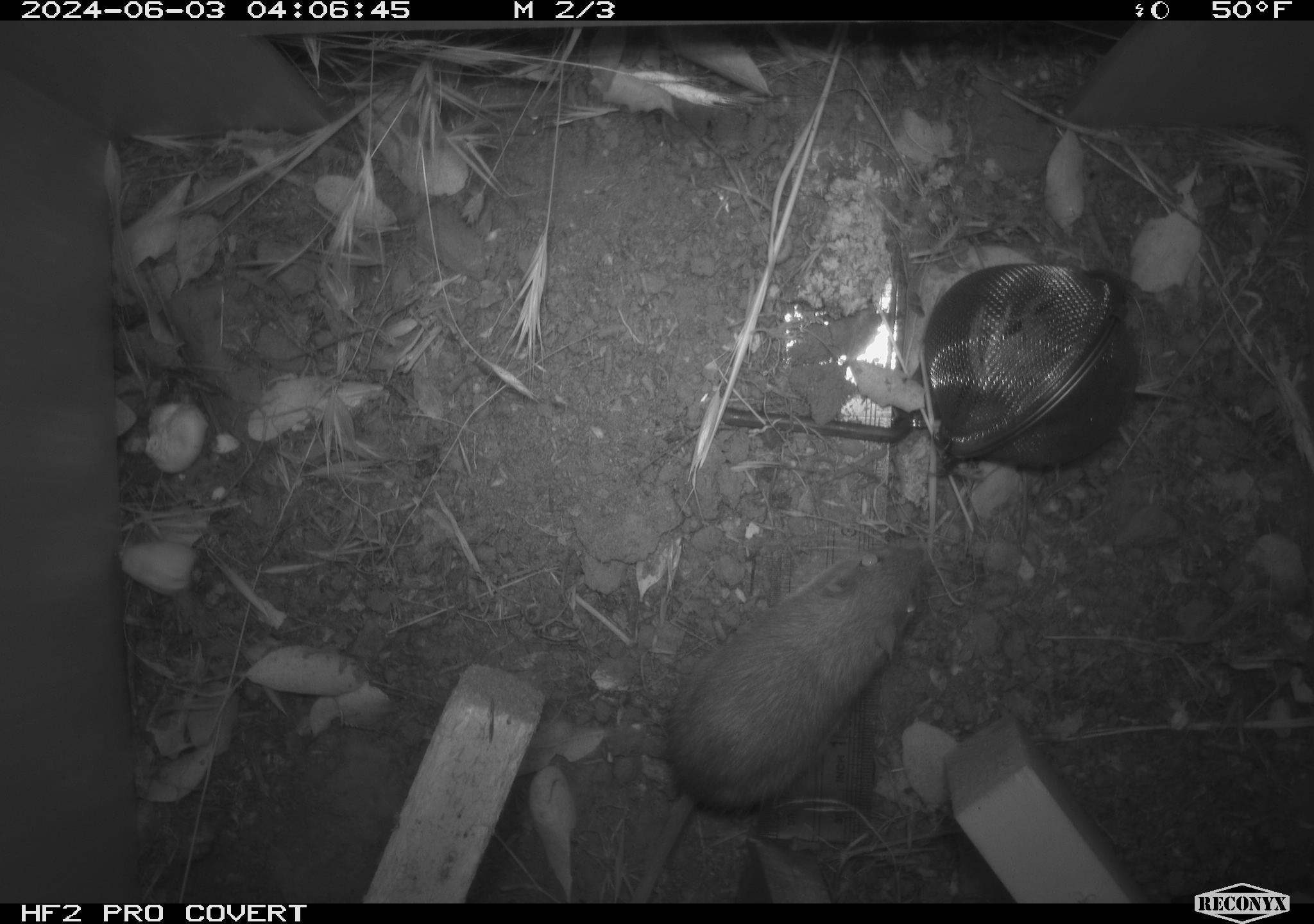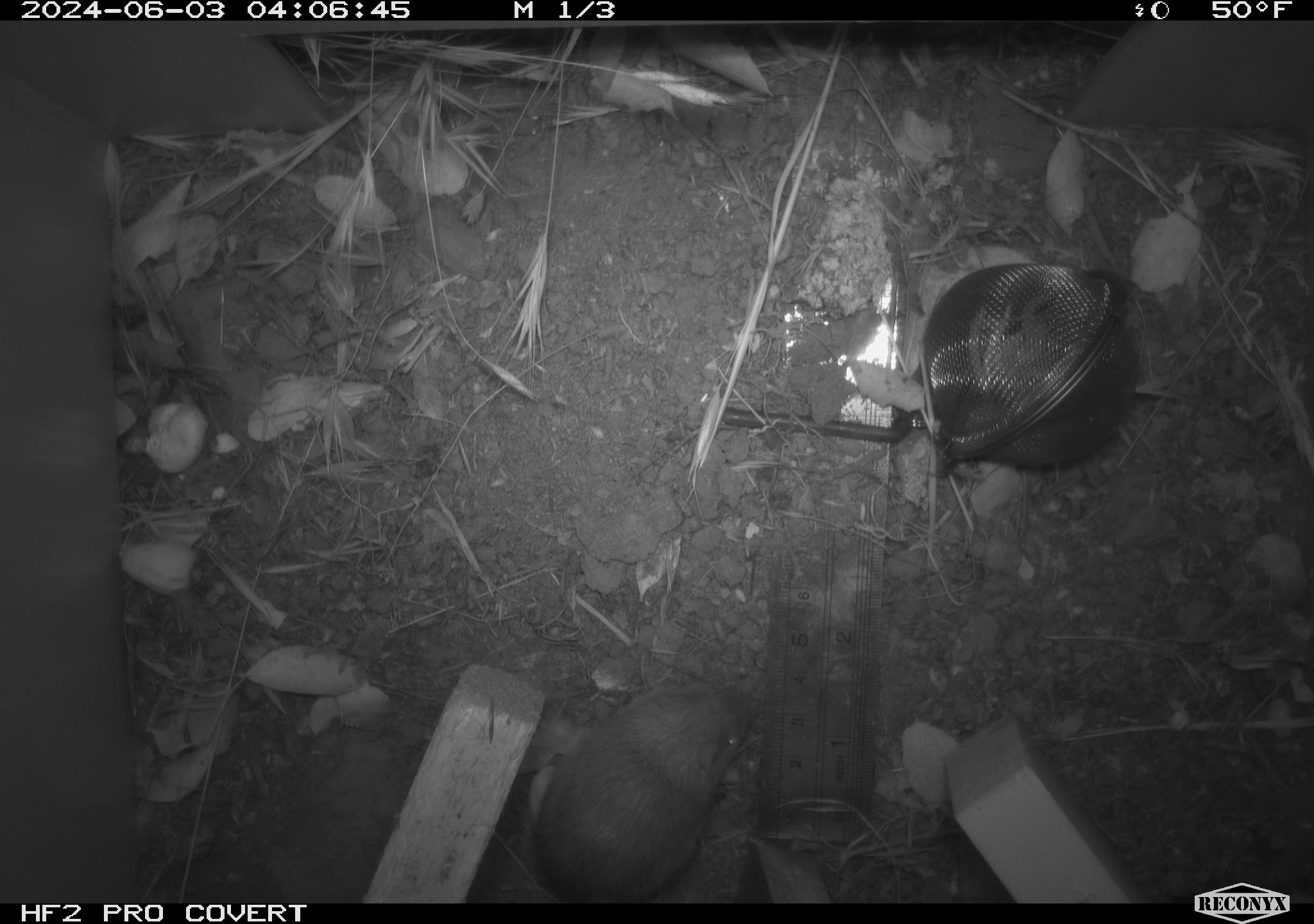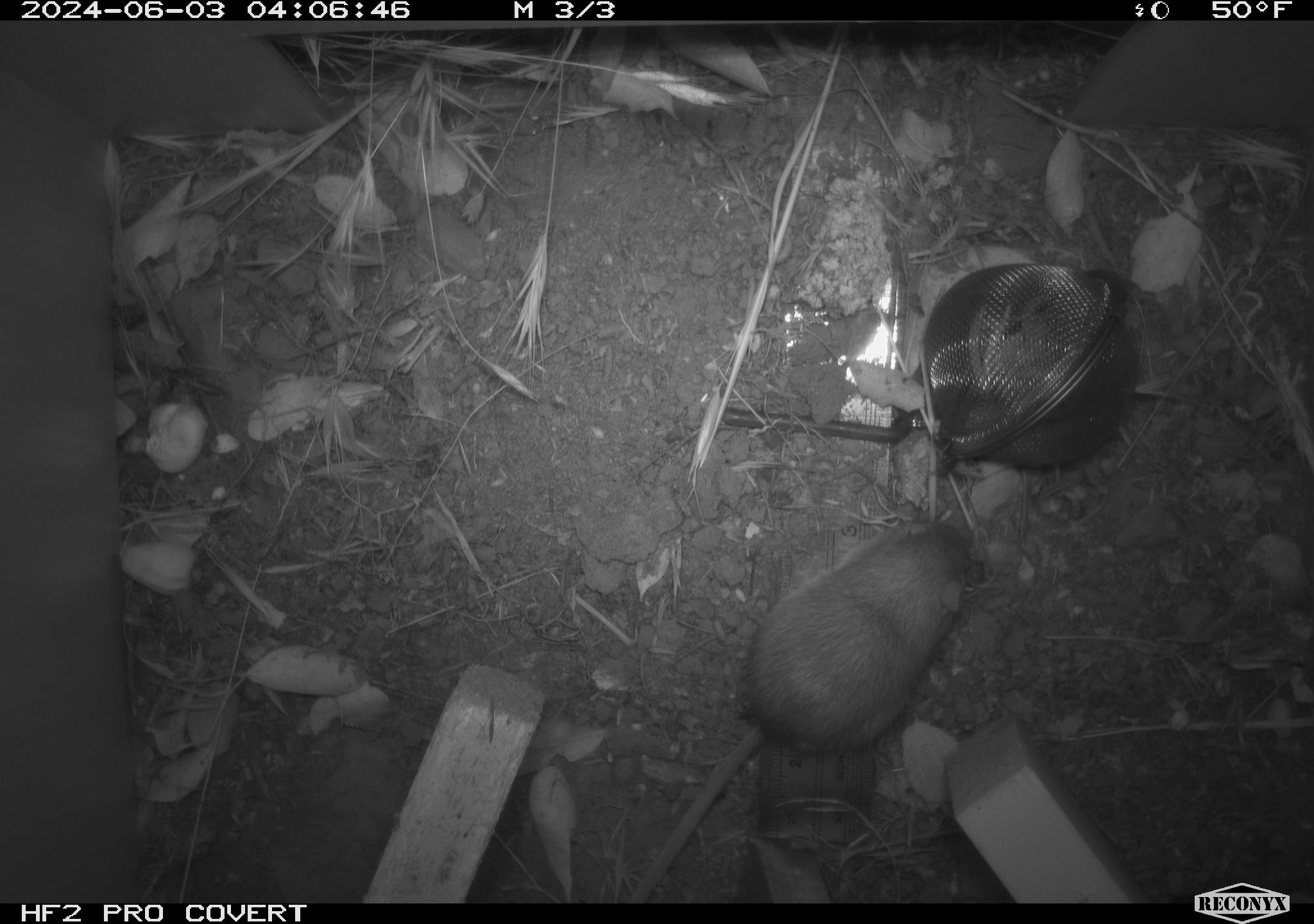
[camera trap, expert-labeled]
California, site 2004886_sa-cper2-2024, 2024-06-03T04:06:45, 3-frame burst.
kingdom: Animalia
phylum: Chordata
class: Mammalia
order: Rodentia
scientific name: Rodentia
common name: rodent